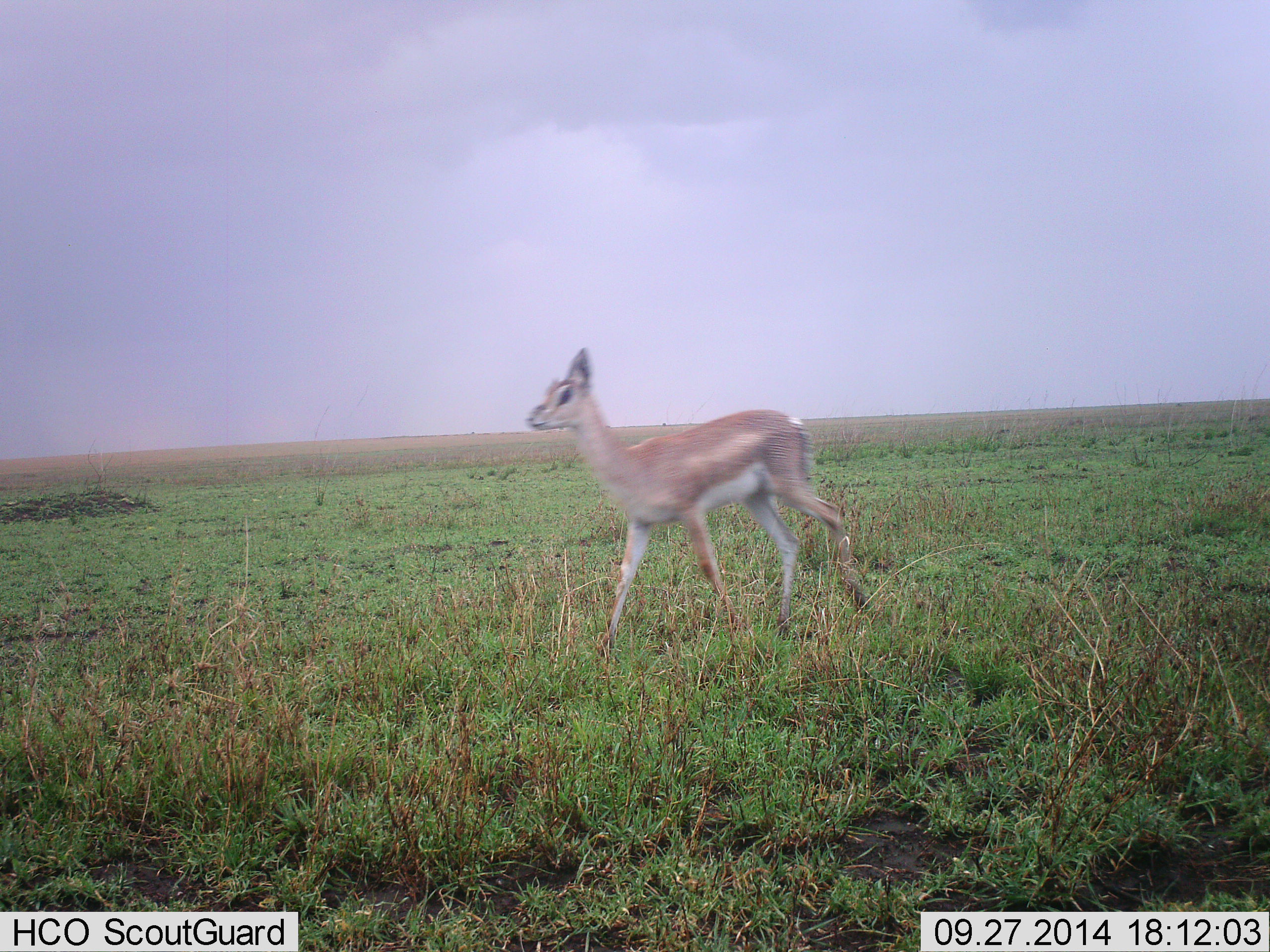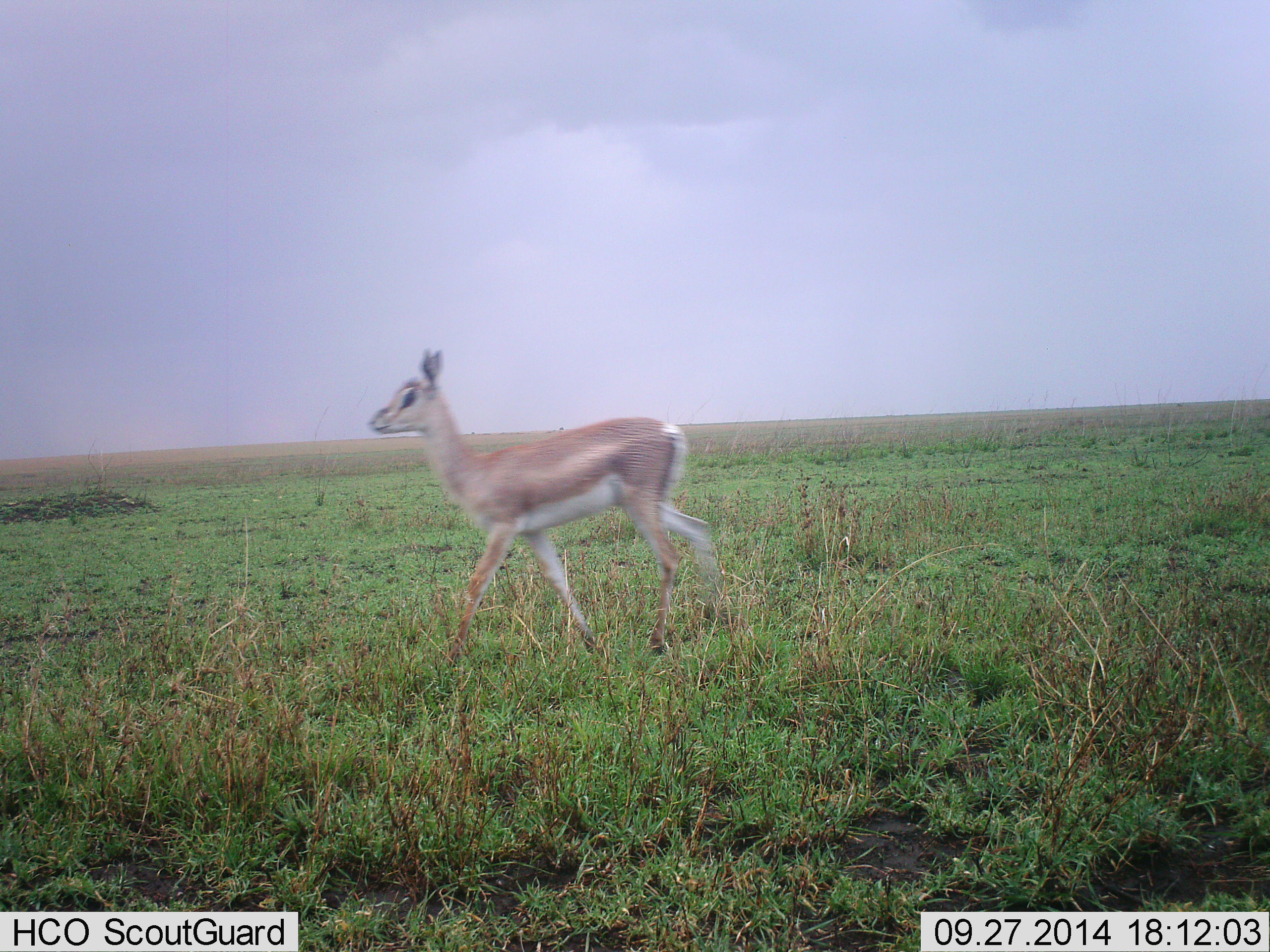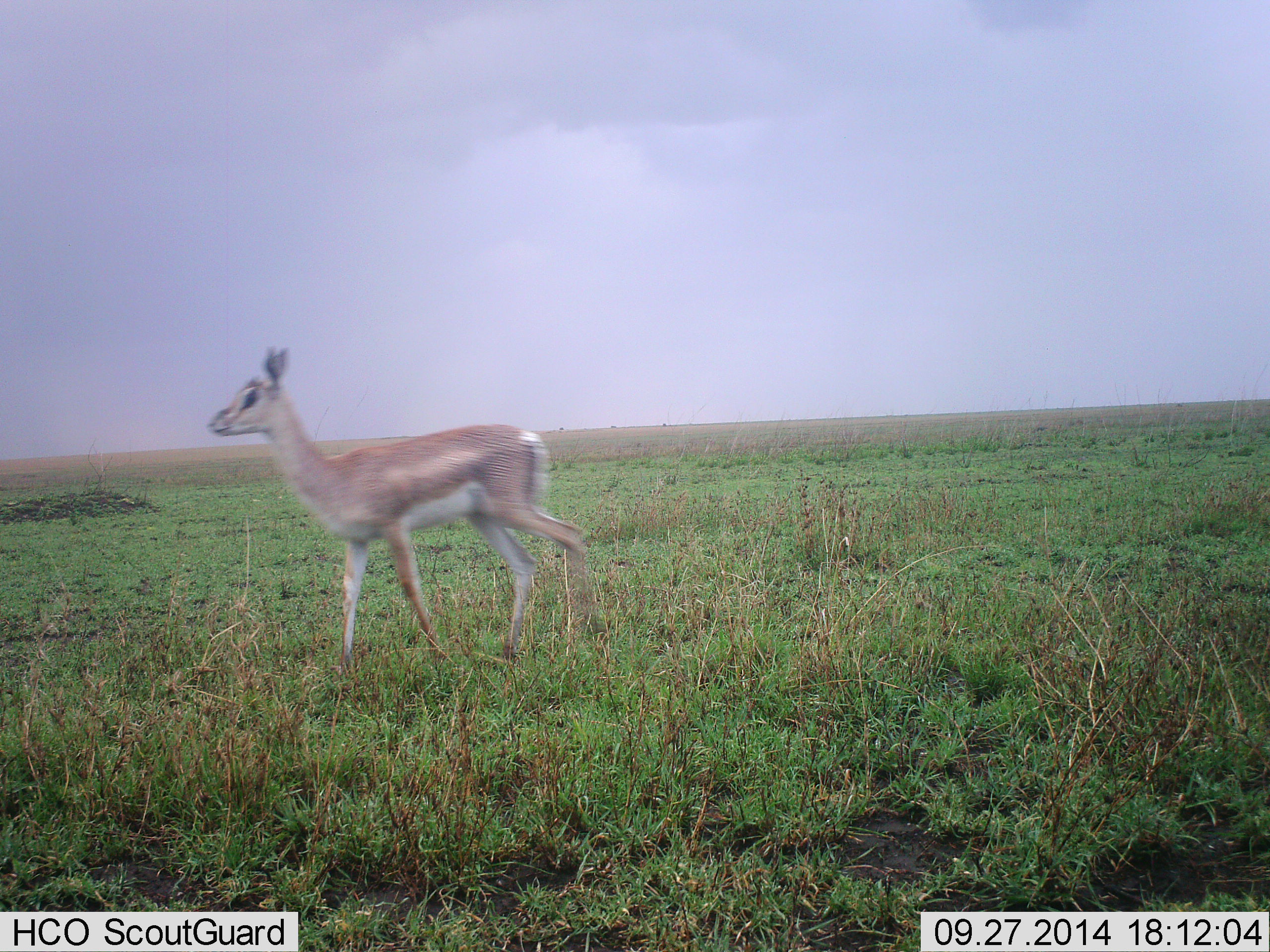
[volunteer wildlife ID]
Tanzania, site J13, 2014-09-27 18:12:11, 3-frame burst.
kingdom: Animalia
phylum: Chordata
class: Mammalia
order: Artiodactyla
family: Bovidae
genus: Nanger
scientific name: Nanger granti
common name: grant's gazelle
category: gazellegrants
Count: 1.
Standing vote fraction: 0%.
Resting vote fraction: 0%.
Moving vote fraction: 100%.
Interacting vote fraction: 0%.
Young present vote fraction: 0%.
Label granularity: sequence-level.